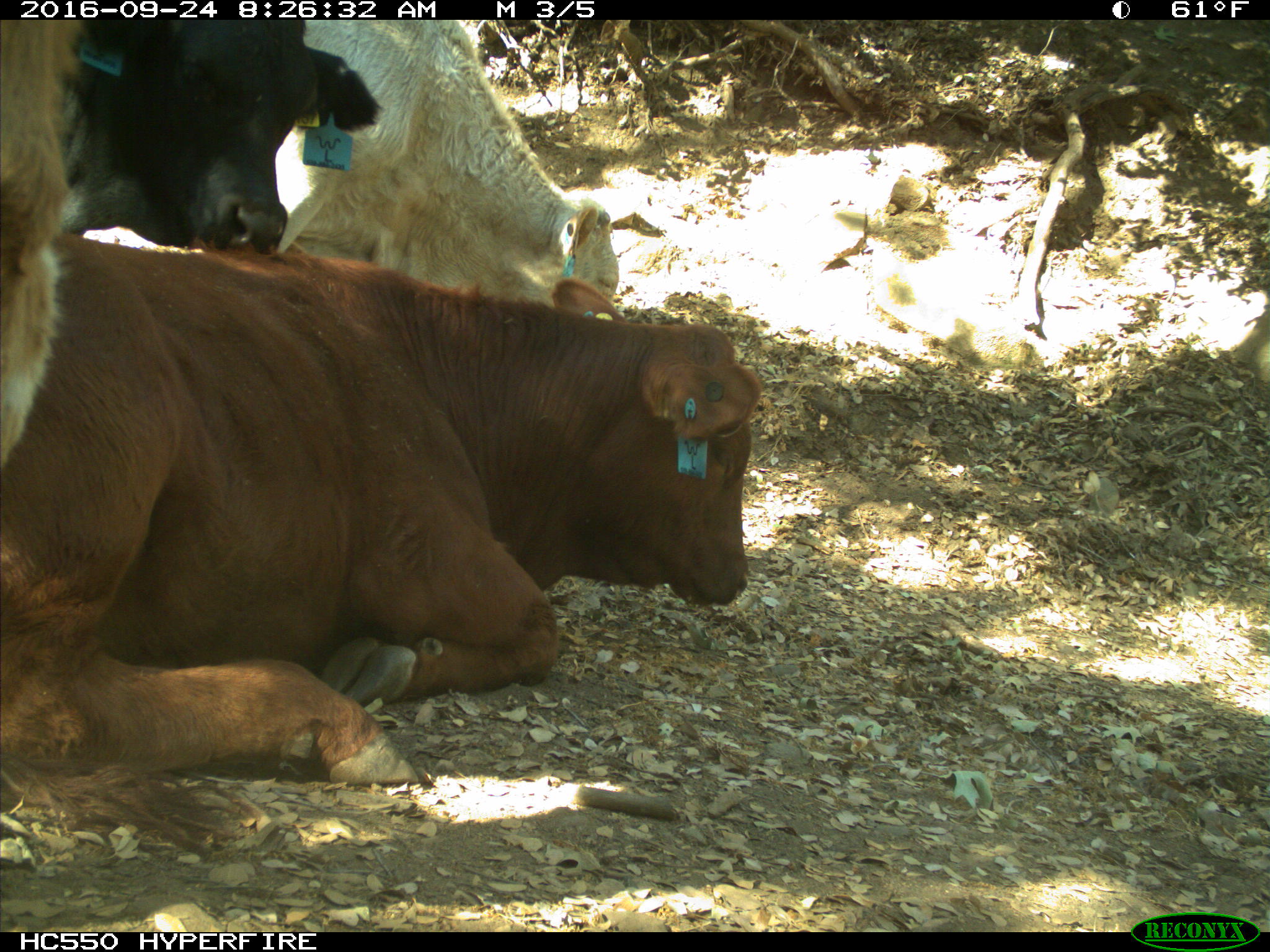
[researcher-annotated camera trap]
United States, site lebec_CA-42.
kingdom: Animalia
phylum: Chordata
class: Mammalia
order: Artiodactyla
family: Bovidae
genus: Bos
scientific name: Bos taurus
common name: domestic cow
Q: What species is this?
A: Bos taurus (domestic cow).